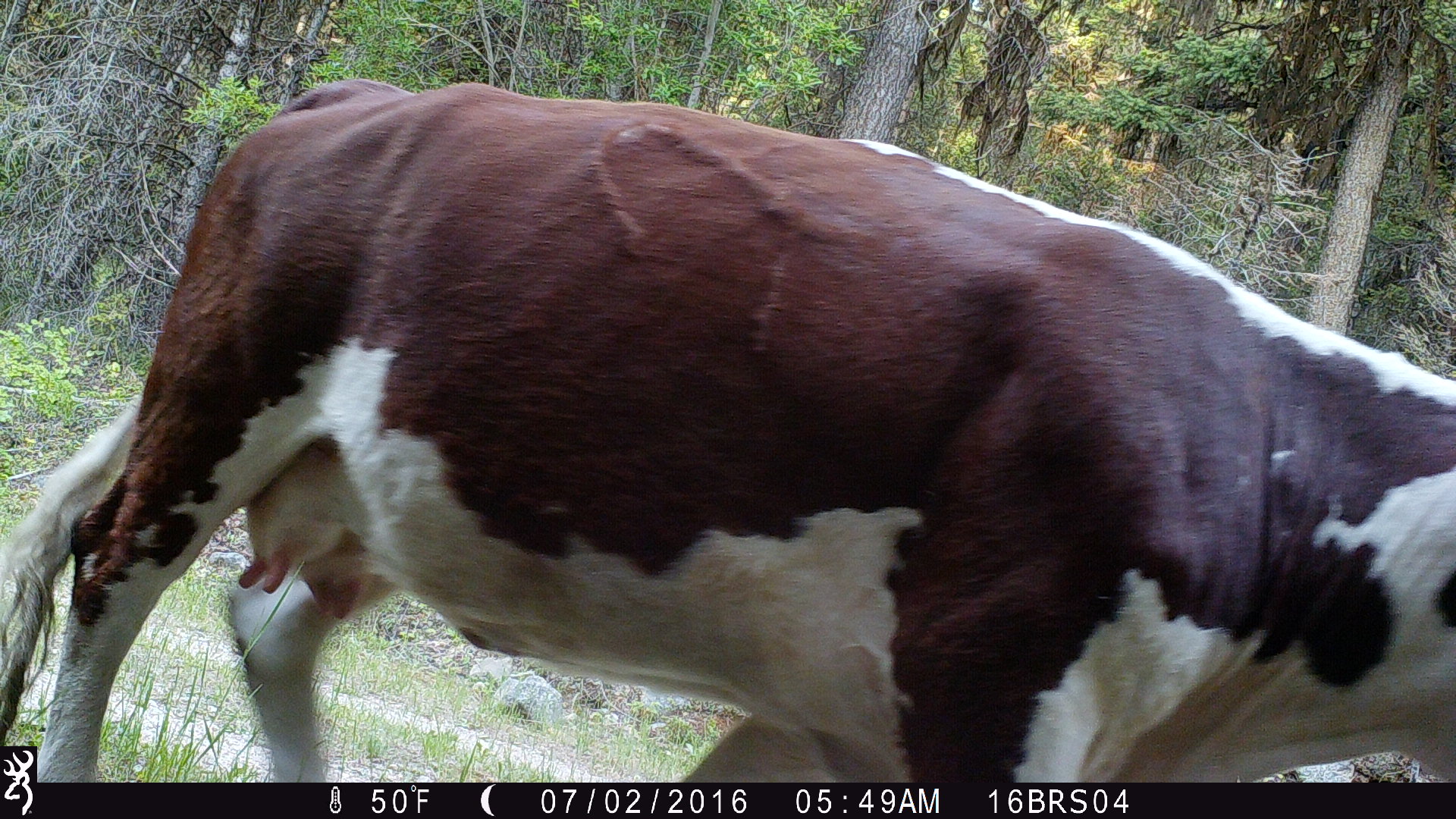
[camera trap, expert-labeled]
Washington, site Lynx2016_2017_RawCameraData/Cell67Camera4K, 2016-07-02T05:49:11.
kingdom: Animalia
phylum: Chordata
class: Mammalia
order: Artiodactyla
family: Bovidae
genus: Bos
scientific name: Bos taurus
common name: domestic cattle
Domestic cattle (Bos taurus). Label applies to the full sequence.